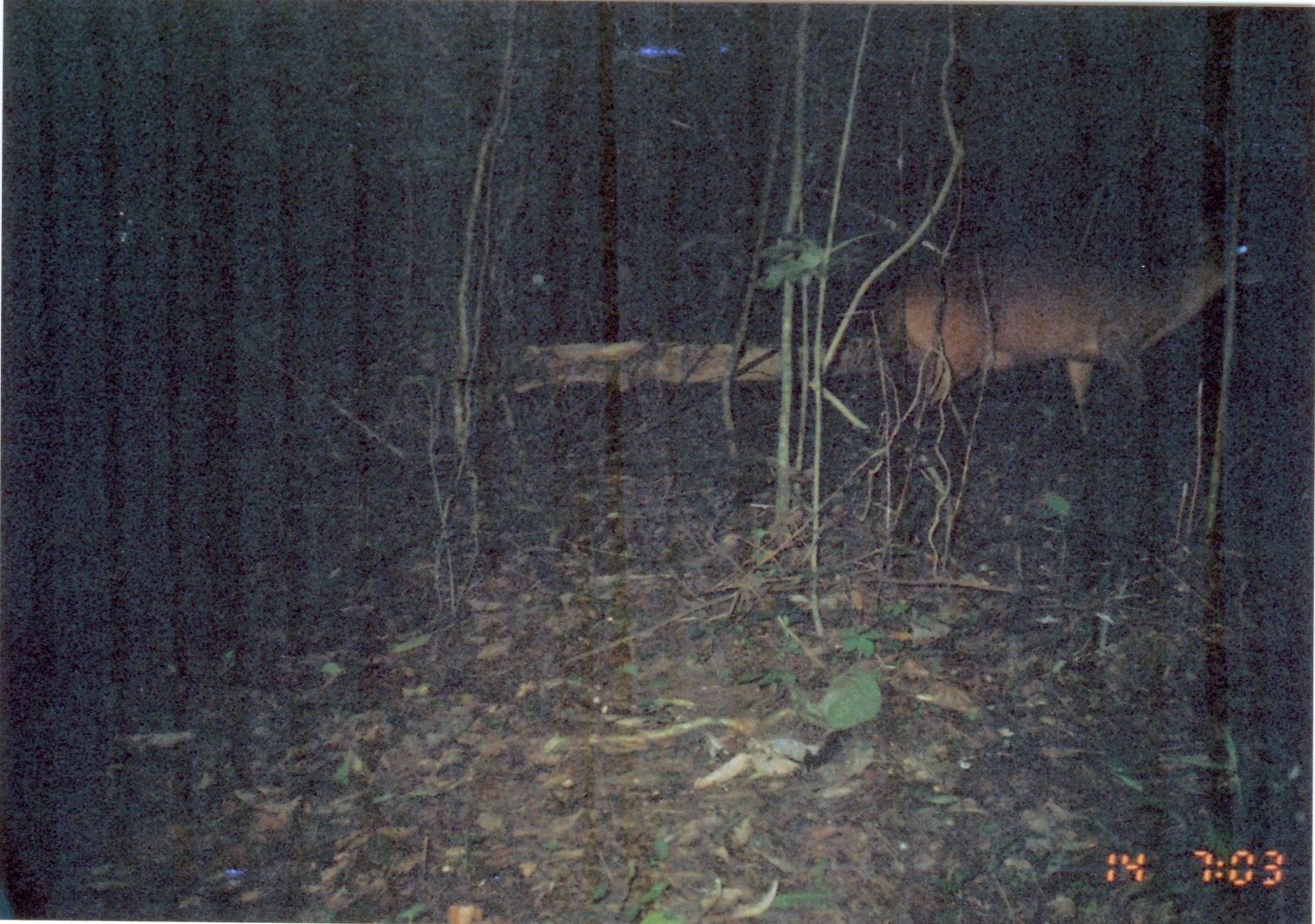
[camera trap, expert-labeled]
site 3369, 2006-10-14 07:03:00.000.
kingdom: Animalia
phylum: Chordata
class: Mammalia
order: Artiodactyla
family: Bovidae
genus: Cephalophus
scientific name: Cephalophus harveyi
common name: harvey's duiker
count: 1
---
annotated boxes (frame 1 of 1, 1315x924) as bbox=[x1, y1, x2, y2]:
cephalophus harveyi: bbox=[881, 218, 1277, 448]